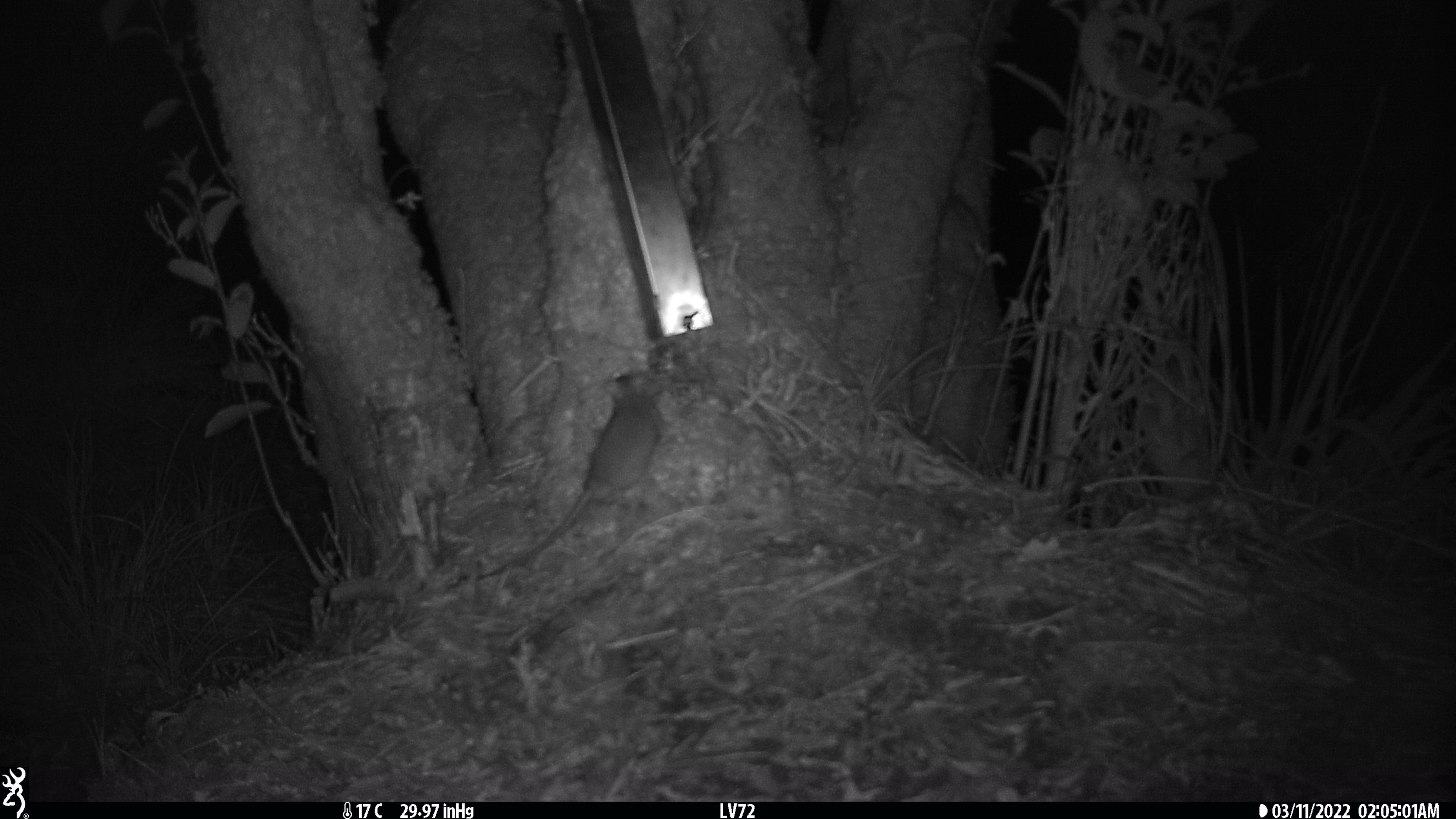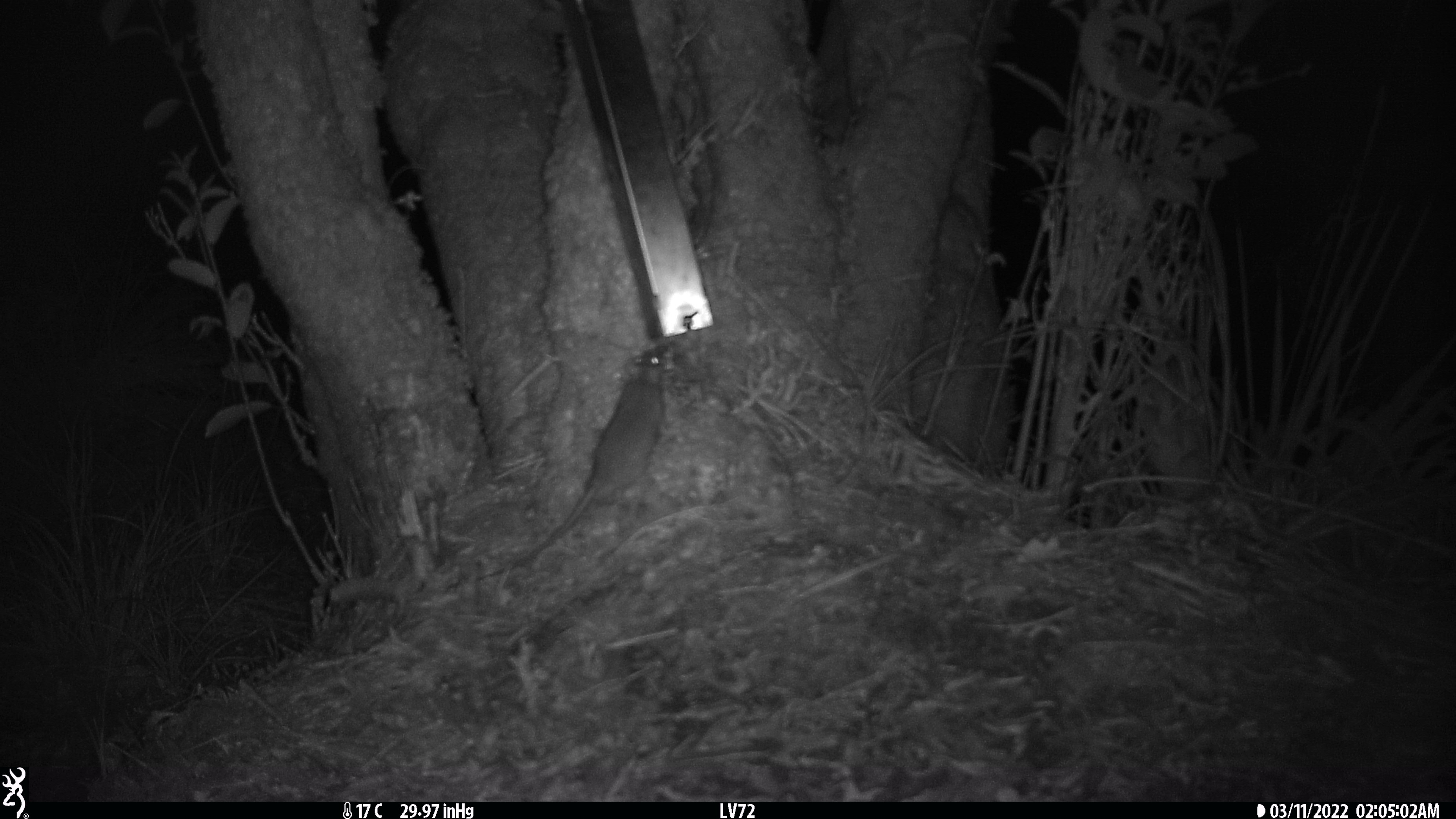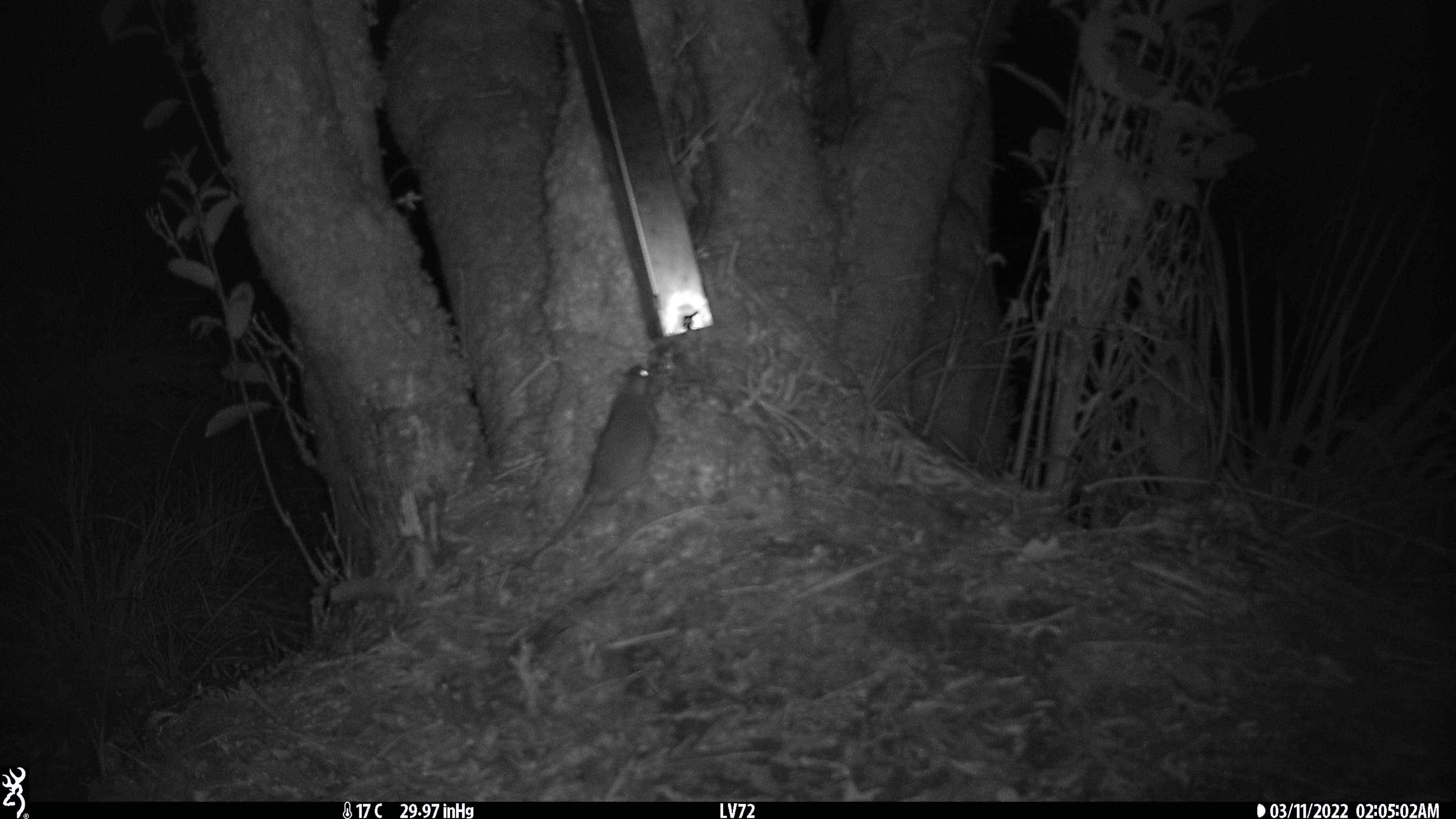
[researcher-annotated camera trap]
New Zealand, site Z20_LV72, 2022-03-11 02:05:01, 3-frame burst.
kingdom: Animalia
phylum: Chordata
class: Mammalia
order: Rodentia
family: Muridae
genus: Rattus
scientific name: Rattus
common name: rat